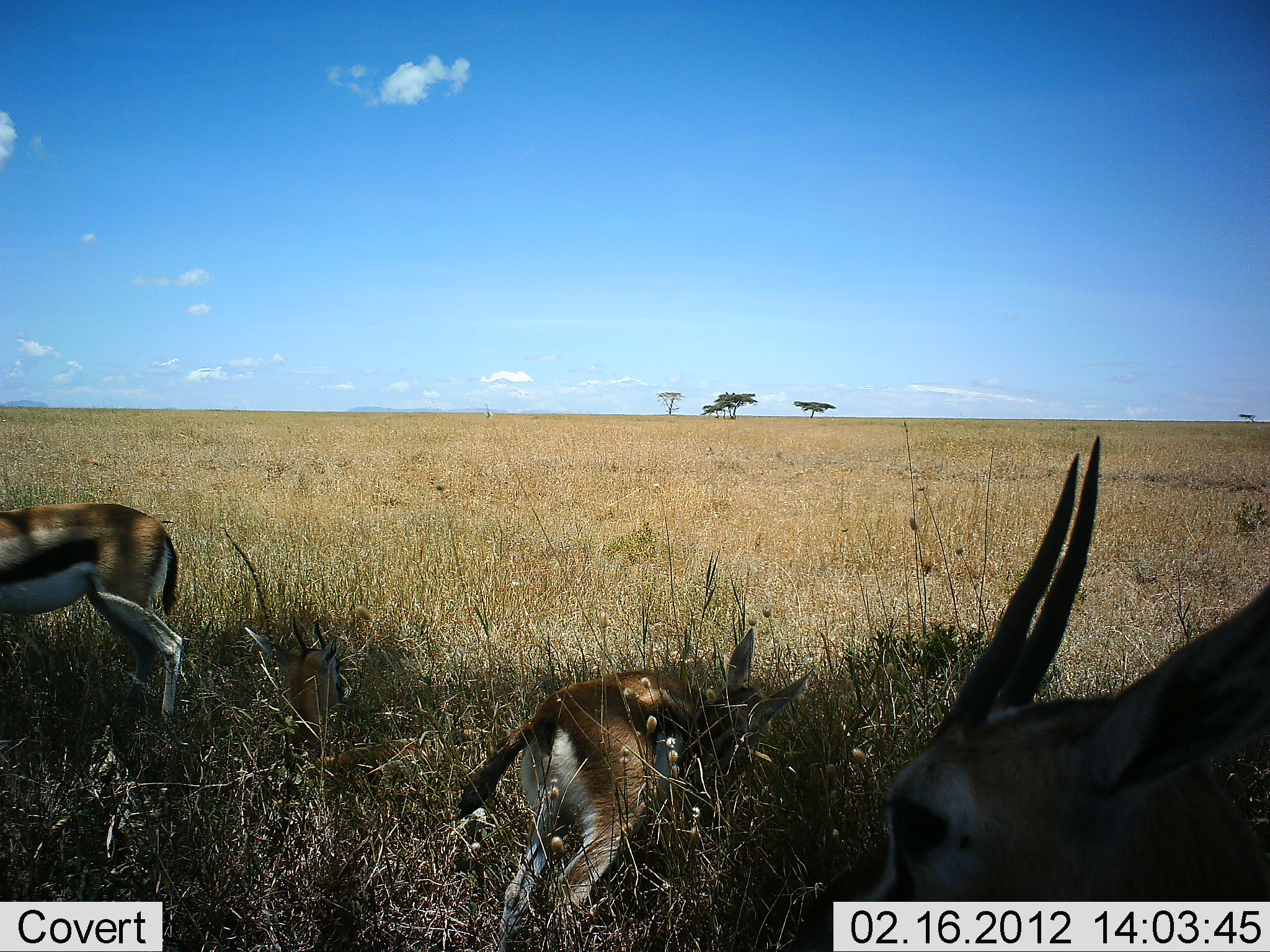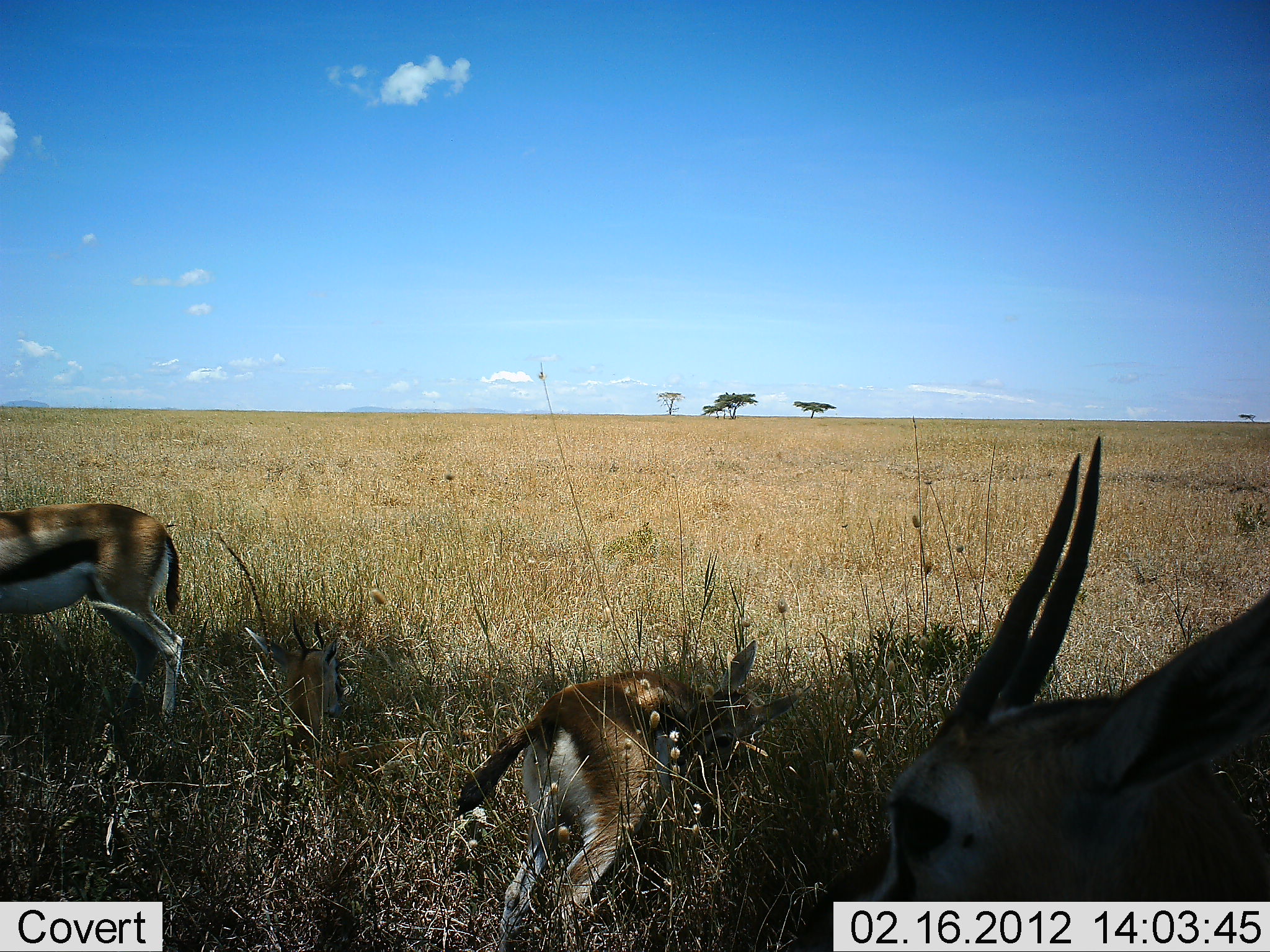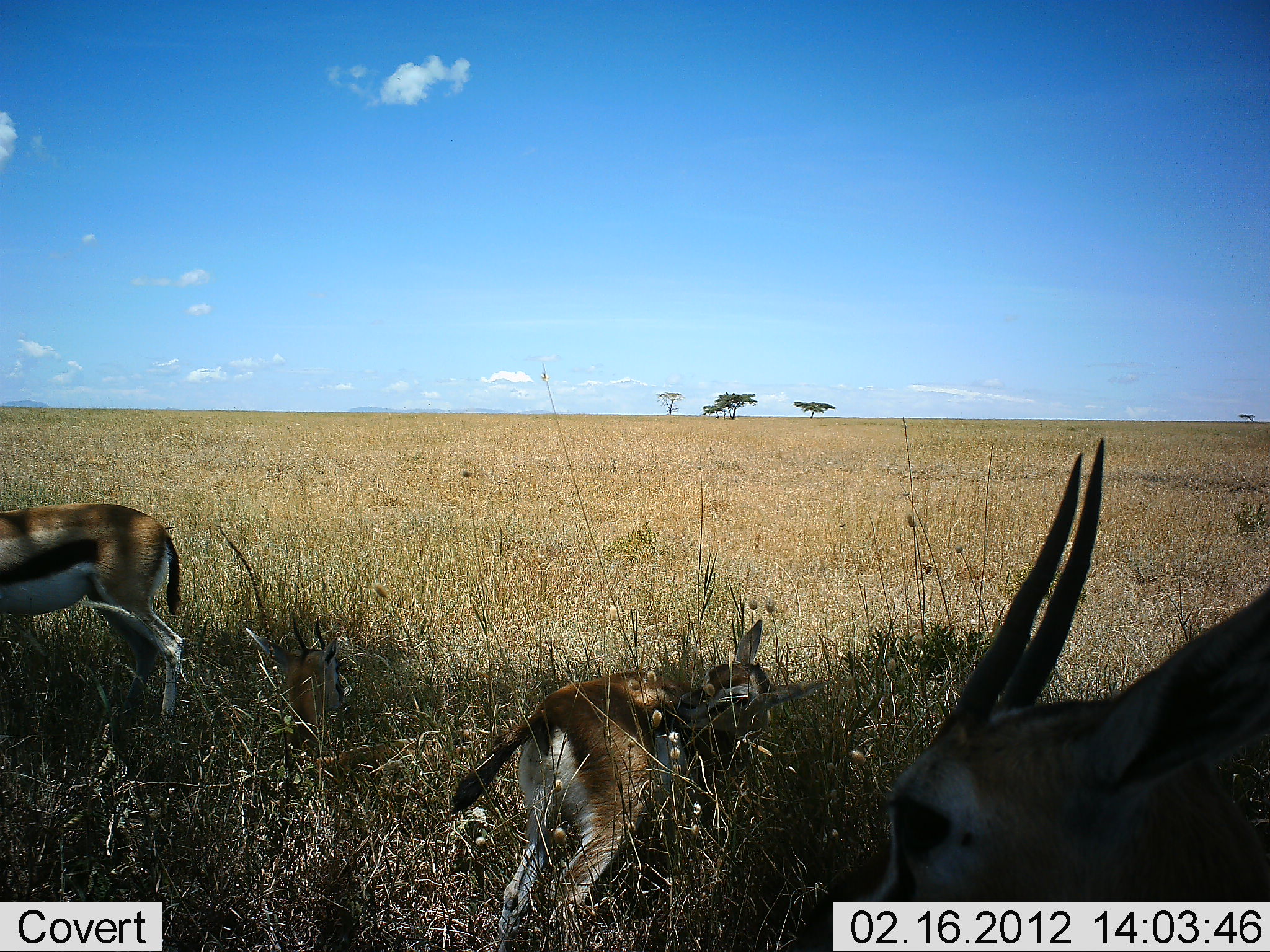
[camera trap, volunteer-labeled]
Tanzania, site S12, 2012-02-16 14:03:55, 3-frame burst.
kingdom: Animalia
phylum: Chordata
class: Mammalia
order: Artiodactyla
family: Bovidae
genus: Eudorcas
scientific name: Eudorcas thomsonii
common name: thomson's gazelle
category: gazellethomsons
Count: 3.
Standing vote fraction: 92%.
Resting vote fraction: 46%.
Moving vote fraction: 0%.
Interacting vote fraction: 0%.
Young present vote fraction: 31%.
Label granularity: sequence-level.